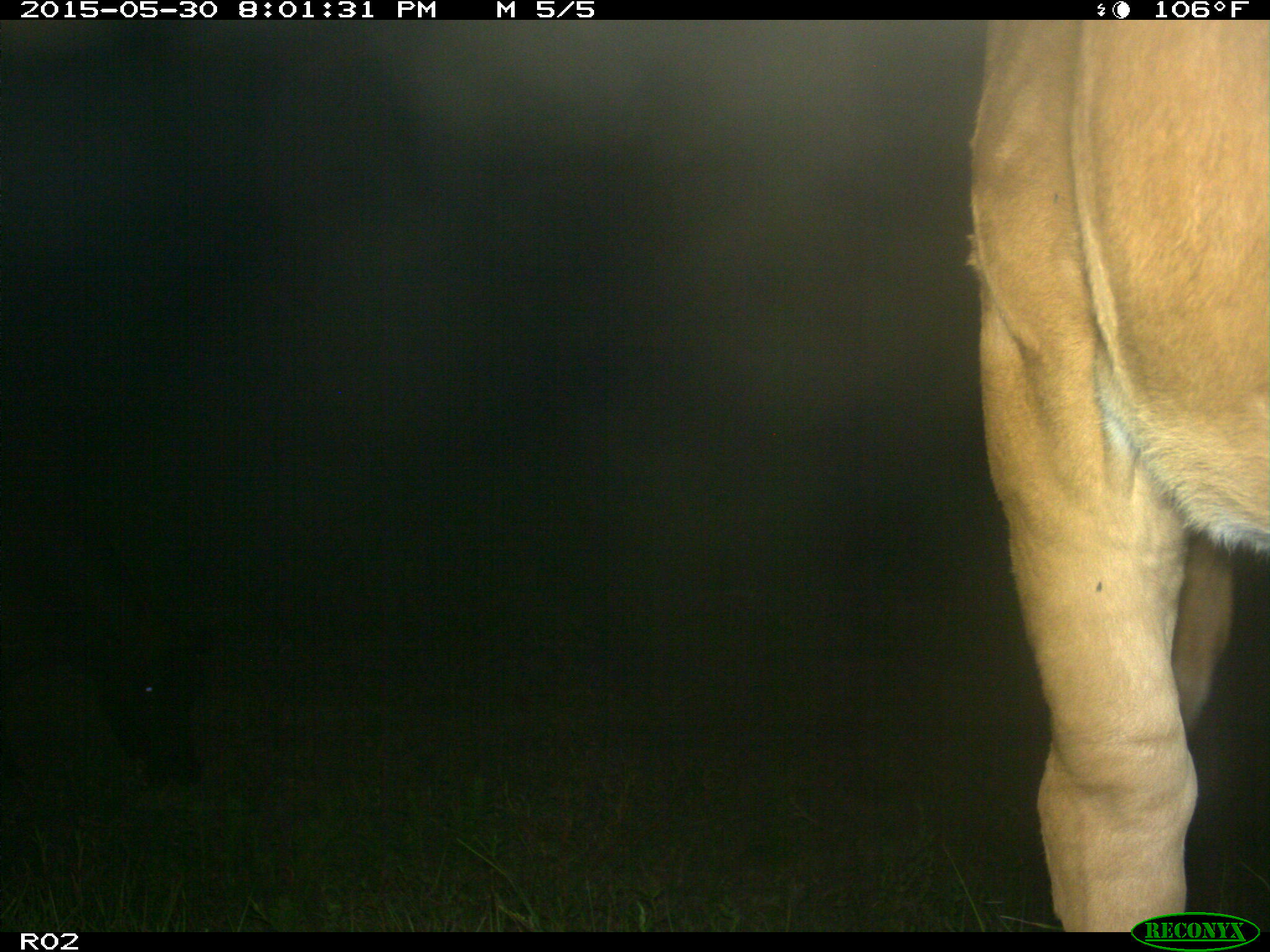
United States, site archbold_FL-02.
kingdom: Animalia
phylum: Chordata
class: Mammalia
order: Artiodactyla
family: Bovidae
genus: Bos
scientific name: Bos taurus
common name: domestic cow